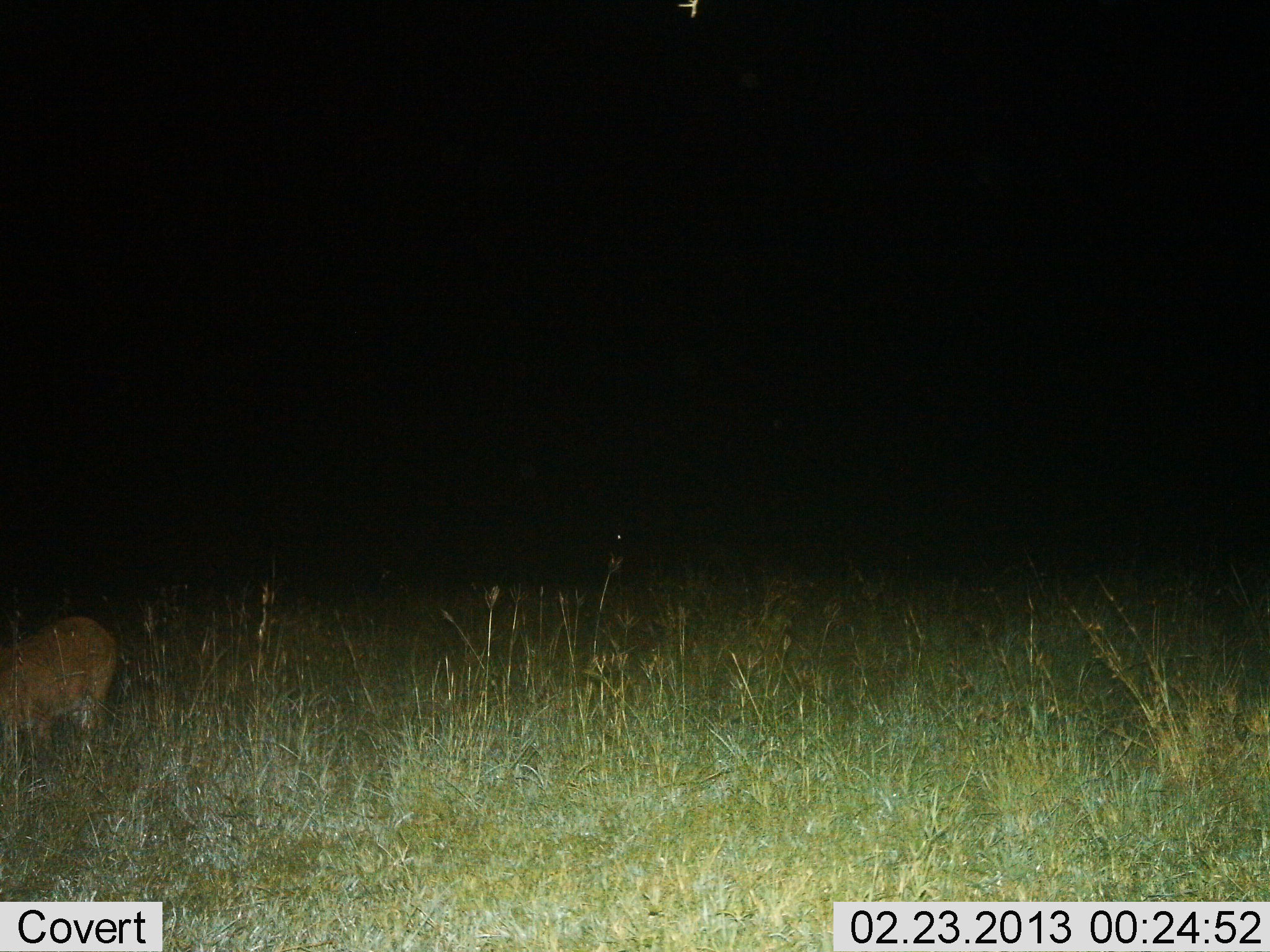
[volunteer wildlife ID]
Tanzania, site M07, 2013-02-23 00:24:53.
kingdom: Animalia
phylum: Chordata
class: Mammalia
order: Artiodactyla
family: Bovidae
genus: Redunca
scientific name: Redunca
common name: reedbuck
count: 1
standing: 86%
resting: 0%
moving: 14%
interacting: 0%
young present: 0%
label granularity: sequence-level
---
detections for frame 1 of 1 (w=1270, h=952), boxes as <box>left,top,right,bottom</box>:
animal: <box>0,614,117,766</box>